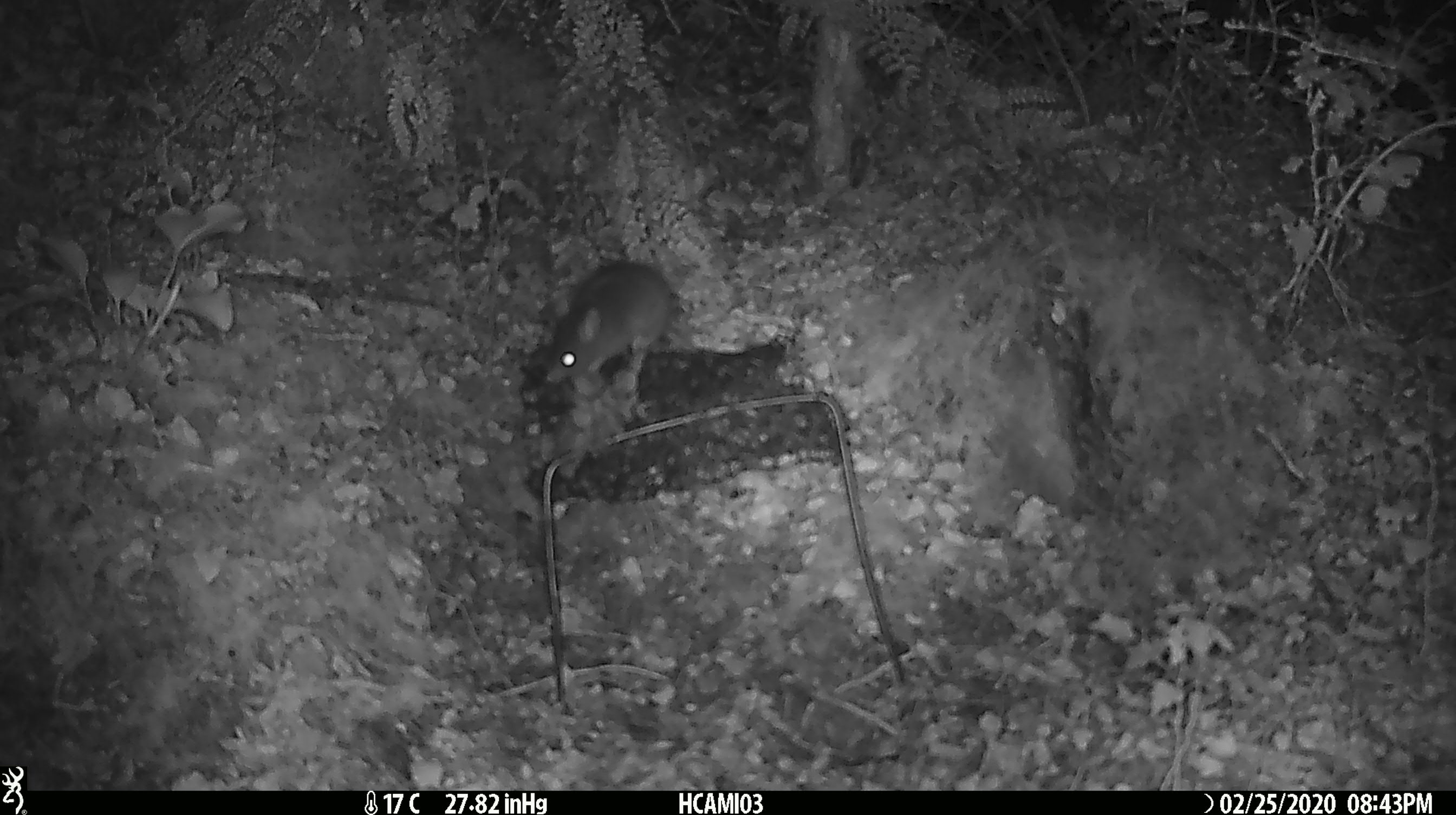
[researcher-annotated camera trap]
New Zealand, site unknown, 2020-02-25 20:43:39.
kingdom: Animalia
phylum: Chordata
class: Mammalia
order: Rodentia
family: Muridae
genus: Mus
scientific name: Mus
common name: mouse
Mouse (Mus).